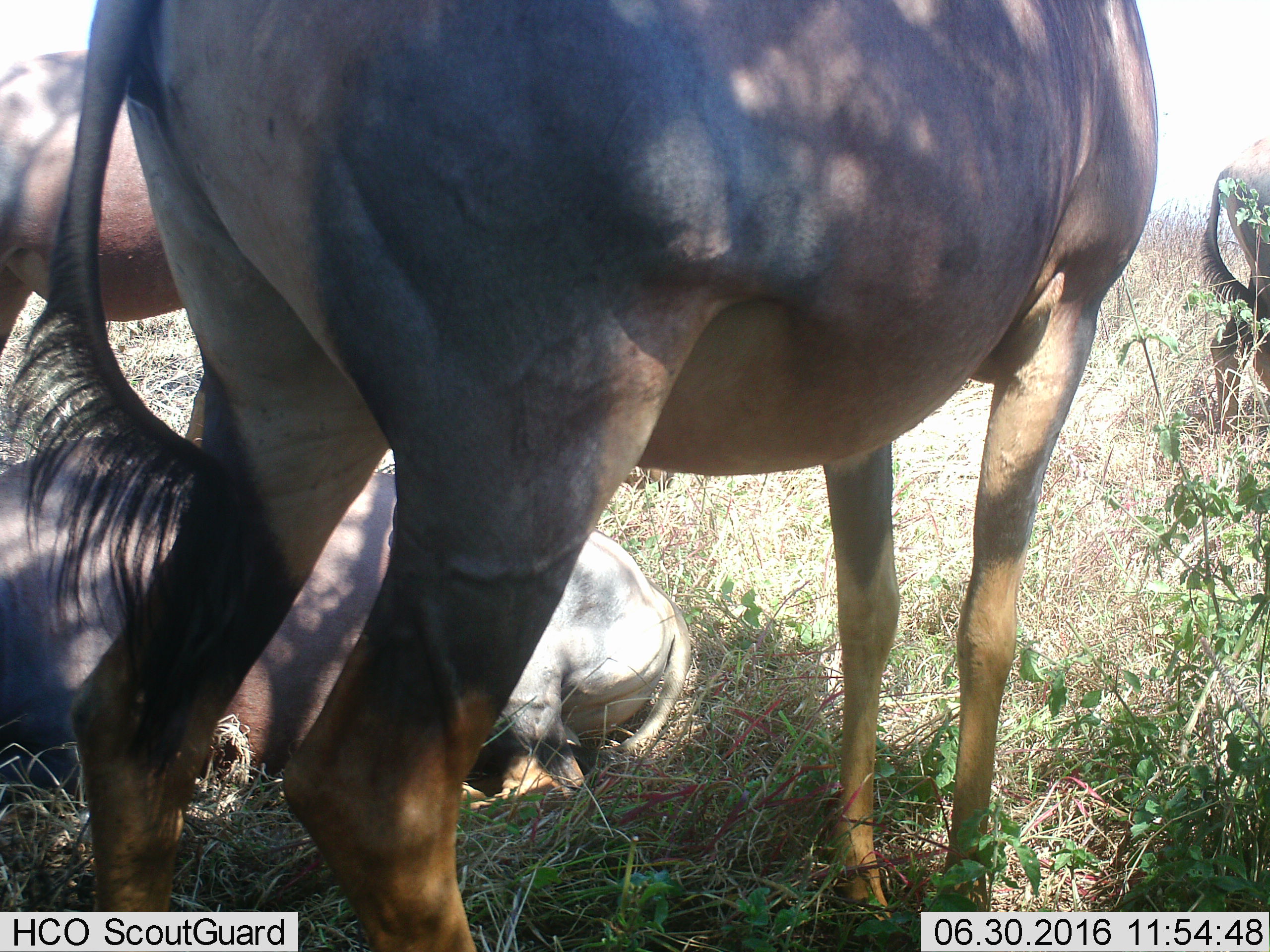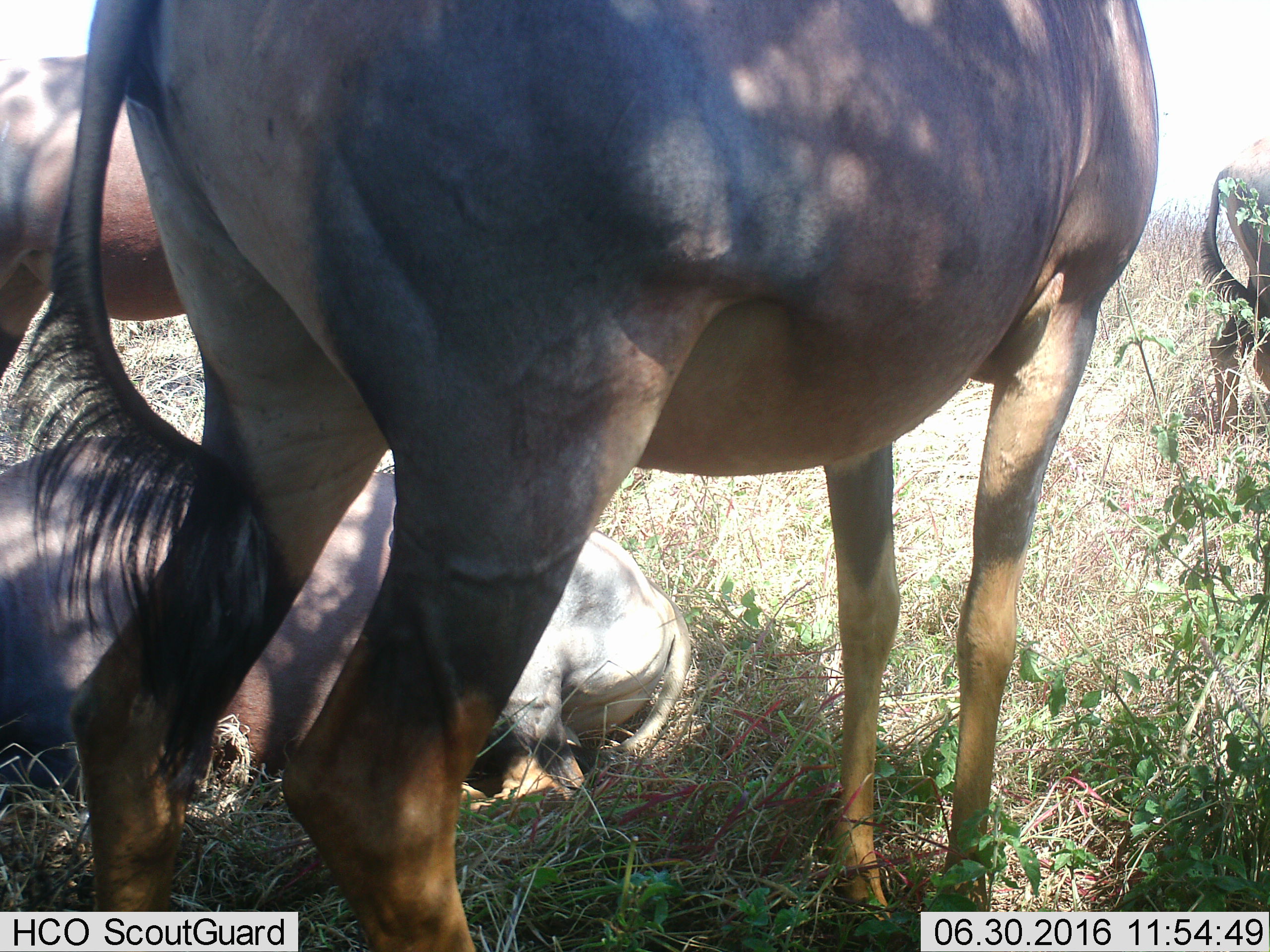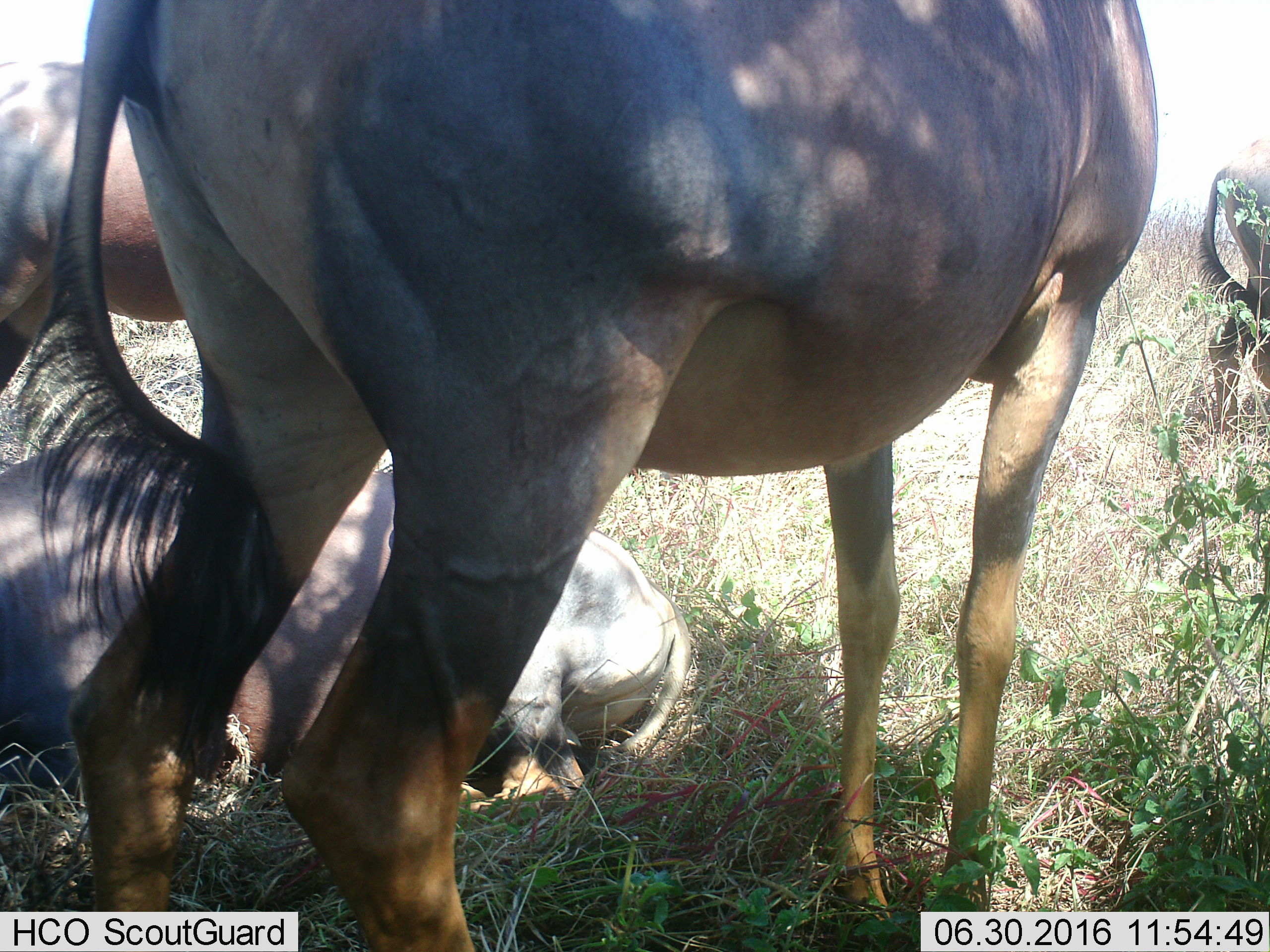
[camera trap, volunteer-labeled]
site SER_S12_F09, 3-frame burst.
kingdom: Animalia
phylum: Chordata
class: Mammalia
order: Artiodactyla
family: Bovidae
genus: Connochaetes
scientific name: Connochaetes taurinus taurinus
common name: blue wildebeest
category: wildebeestblue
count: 3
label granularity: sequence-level